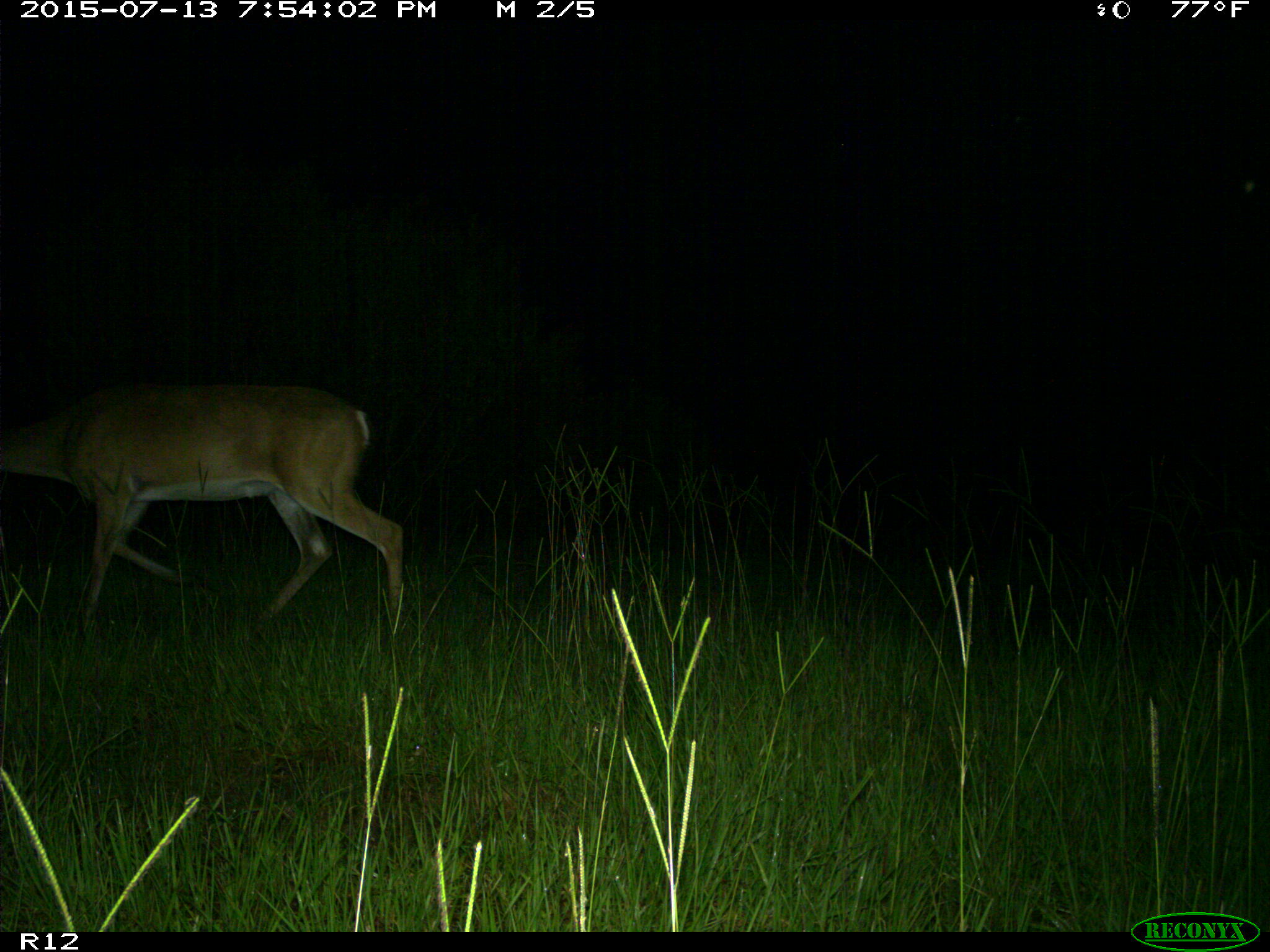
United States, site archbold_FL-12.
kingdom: Animalia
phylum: Chordata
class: Mammalia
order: Artiodactyla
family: Cervidae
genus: Odocoileus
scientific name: Odocoileus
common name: deer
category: unidentified deer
Unidentified deer (deer) (Odocoileus).